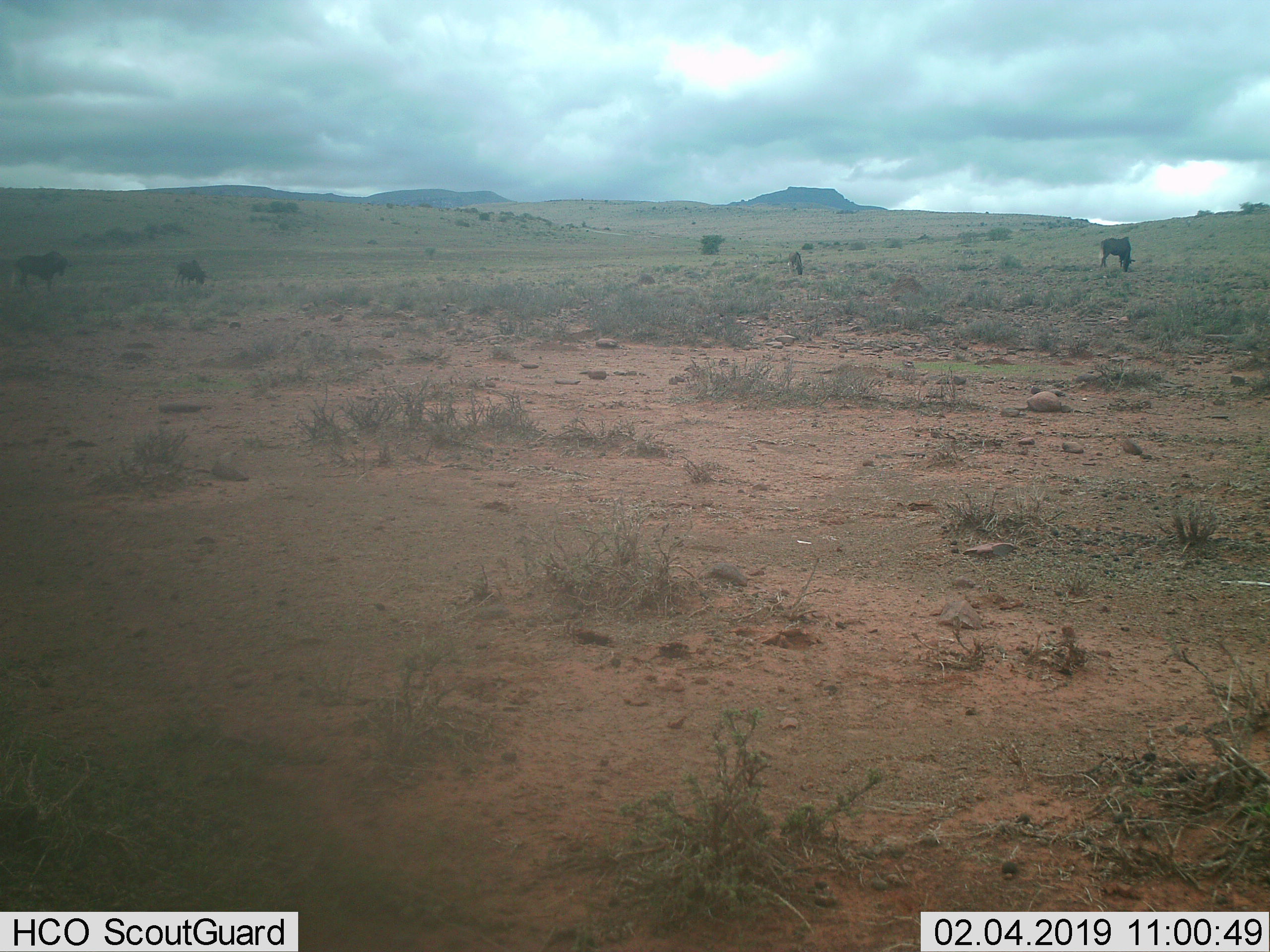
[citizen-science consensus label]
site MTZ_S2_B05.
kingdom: Animalia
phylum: Chordata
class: Mammalia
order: Artiodactyla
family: Bovidae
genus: Connochaetes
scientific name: Connochaetes gnou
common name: black wildebeest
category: wildebeestblack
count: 4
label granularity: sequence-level